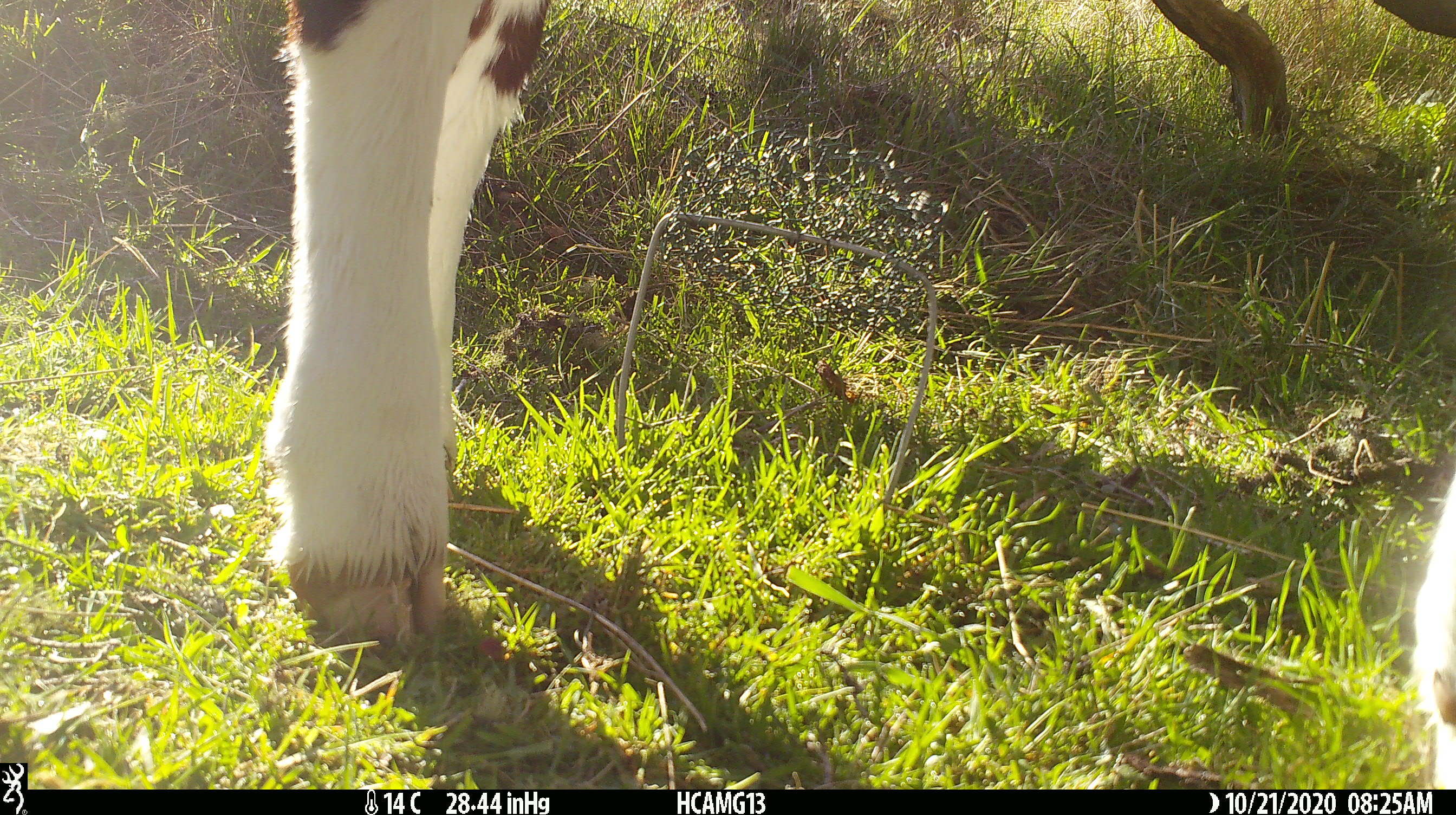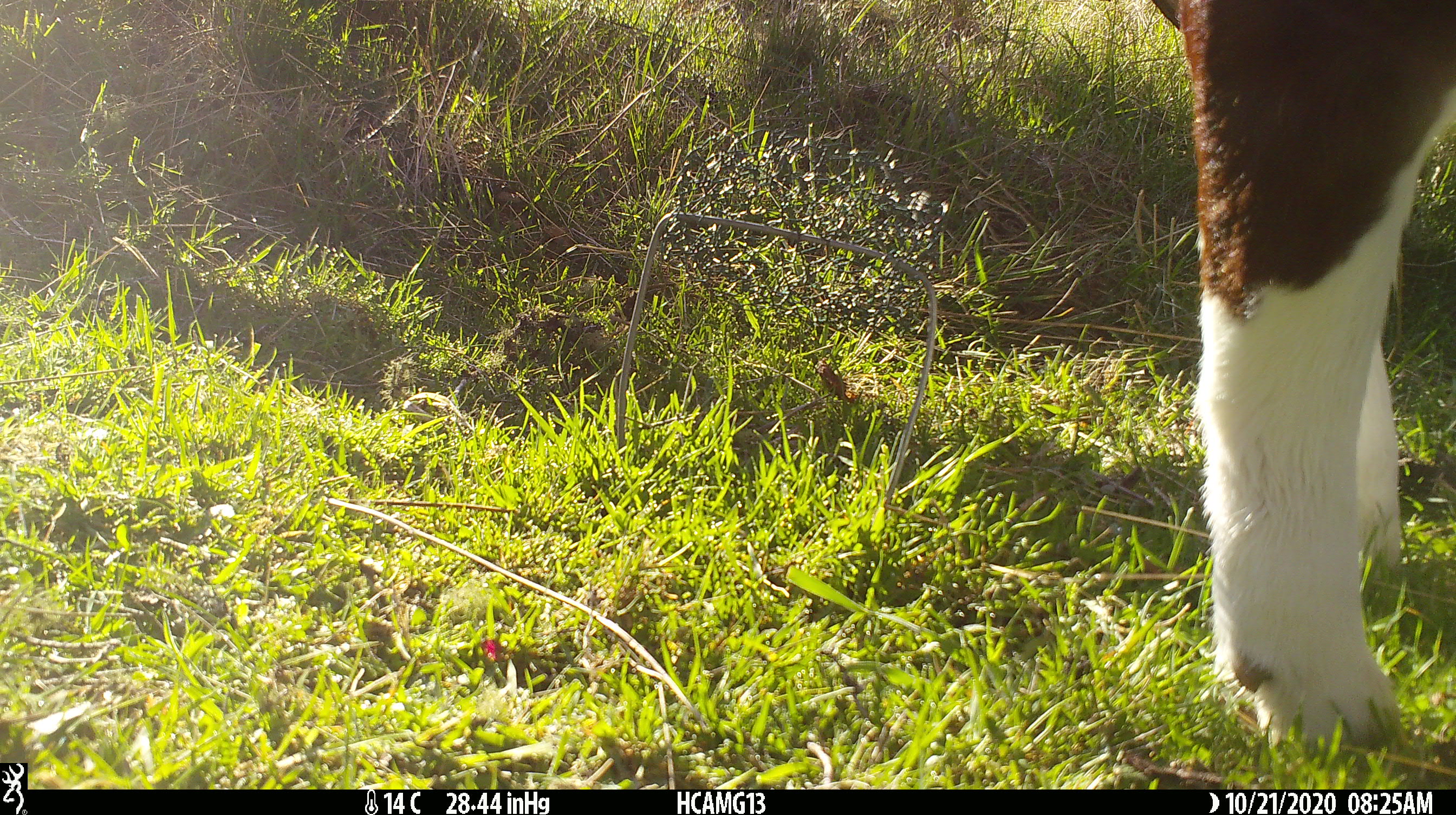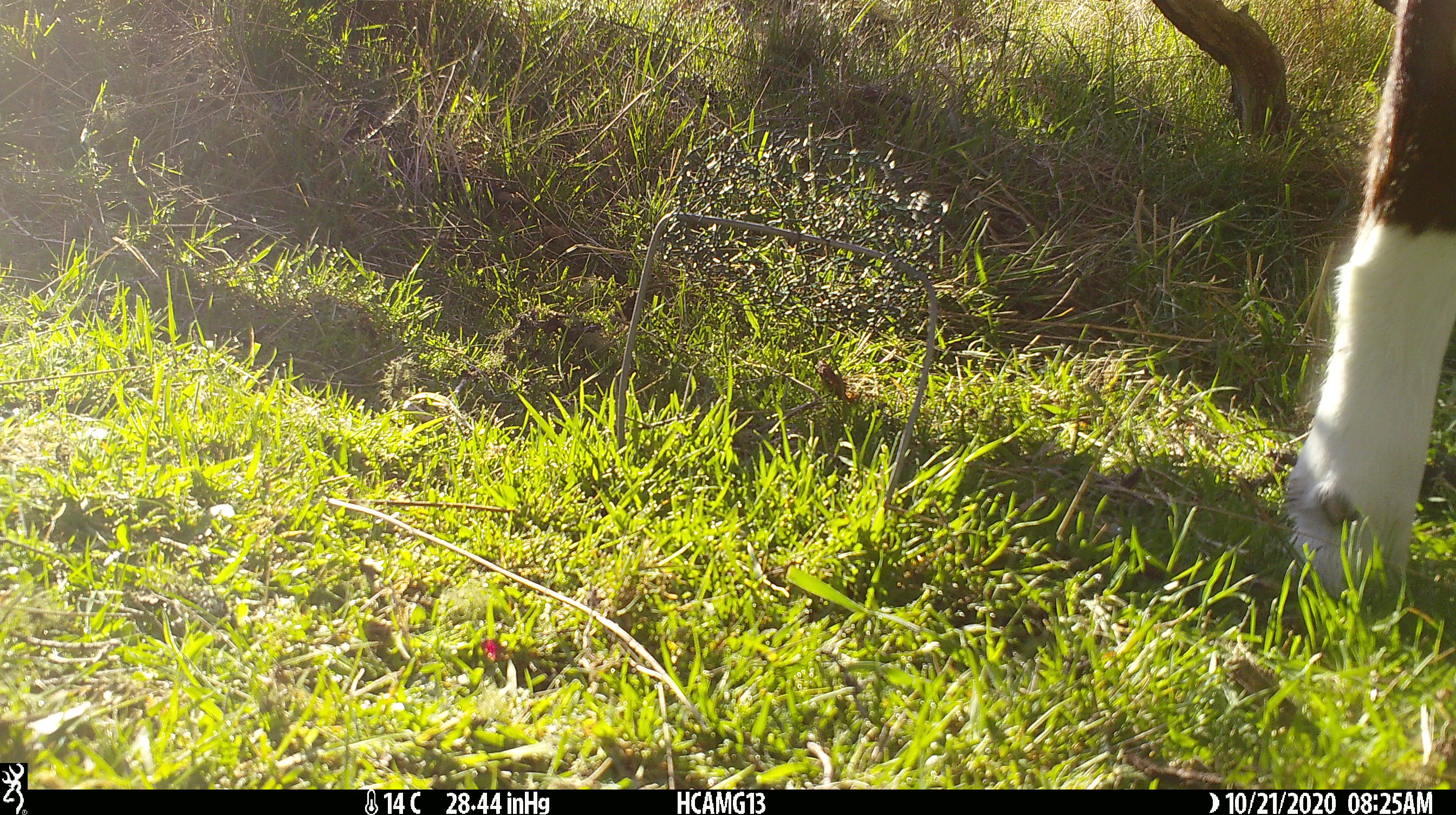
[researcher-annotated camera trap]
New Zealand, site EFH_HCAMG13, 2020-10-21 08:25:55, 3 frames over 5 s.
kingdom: Animalia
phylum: Chordata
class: Mammalia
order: Artiodactyla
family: Bovidae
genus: Bos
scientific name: Bos taurus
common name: domestic cow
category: cow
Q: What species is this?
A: Cow (domestic cow) (Bos taurus).